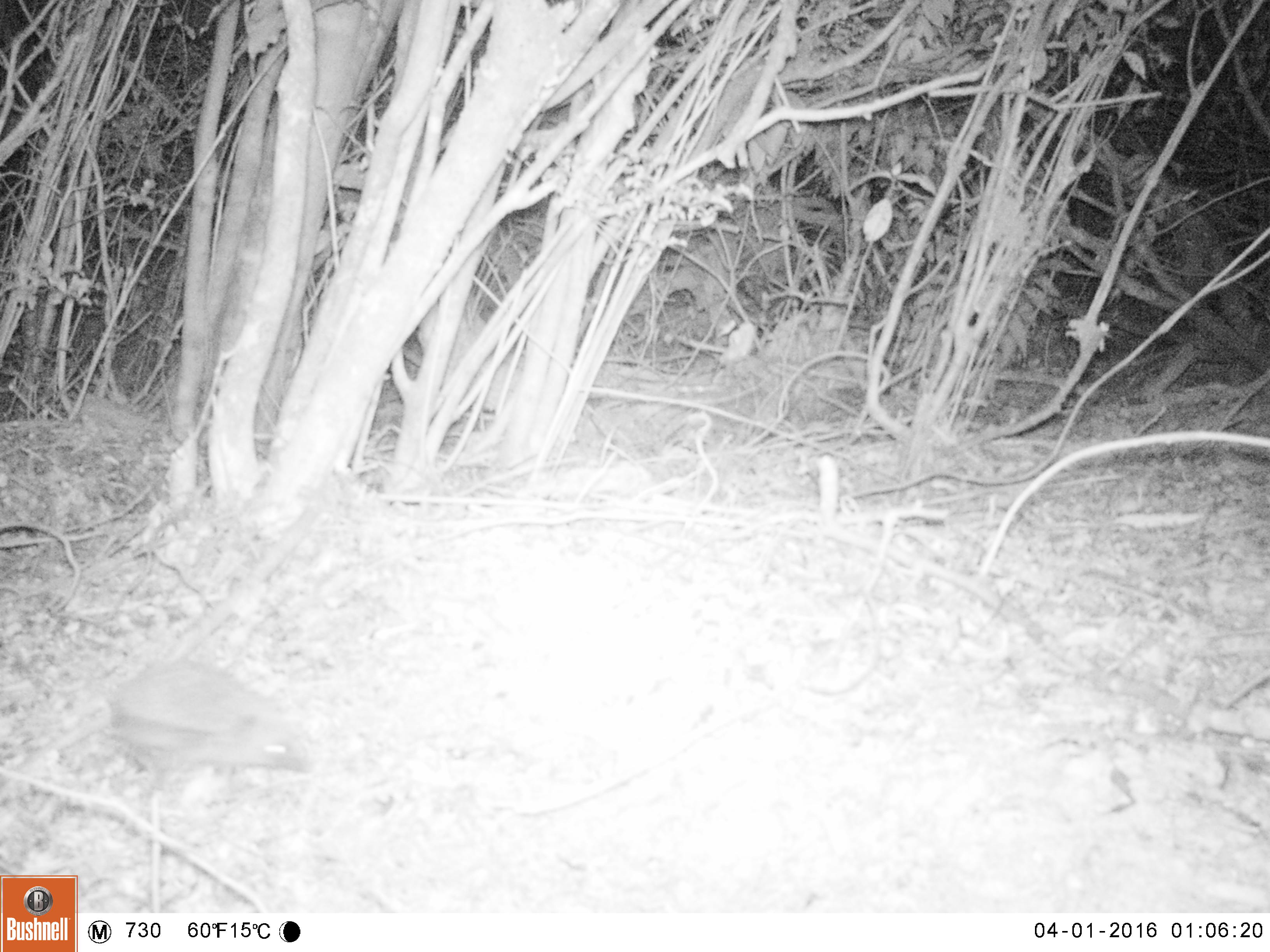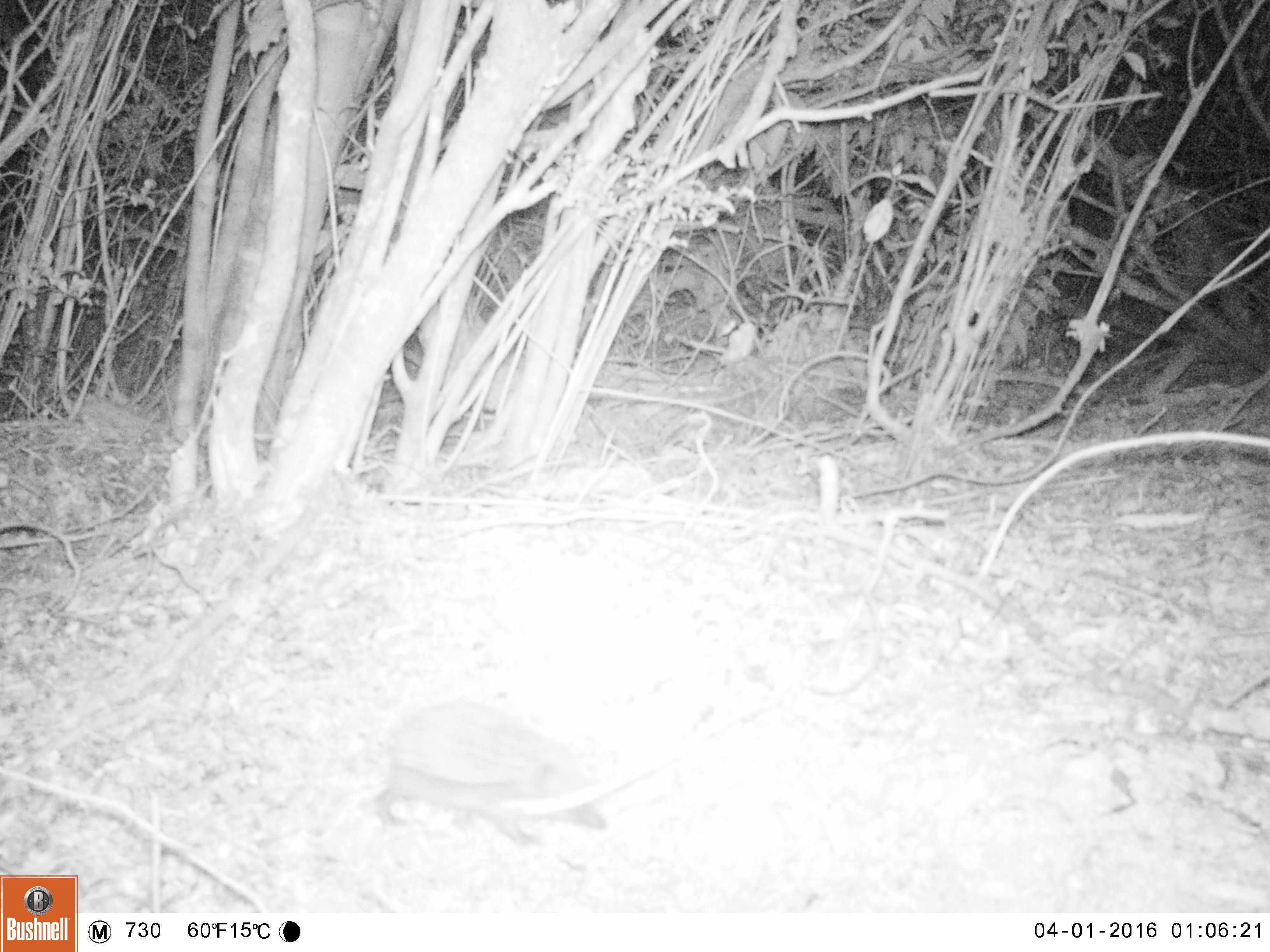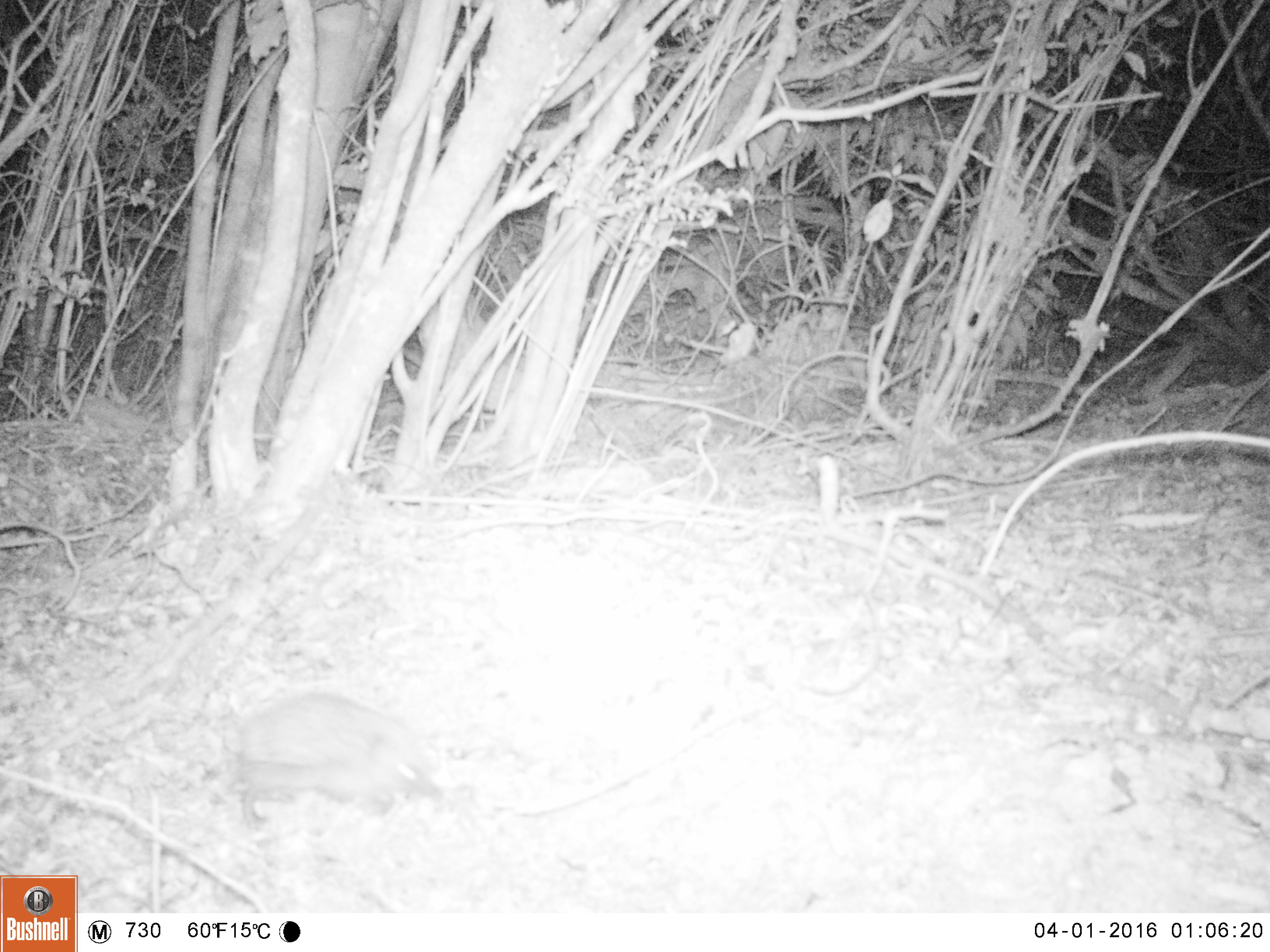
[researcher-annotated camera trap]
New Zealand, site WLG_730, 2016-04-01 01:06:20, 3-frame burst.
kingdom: Animalia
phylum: Chordata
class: Mammalia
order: Eulipotyphla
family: Erinaceidae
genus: Erinaceus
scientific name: Erinaceus europaeus europaeus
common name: european hedgehog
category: hedgehog